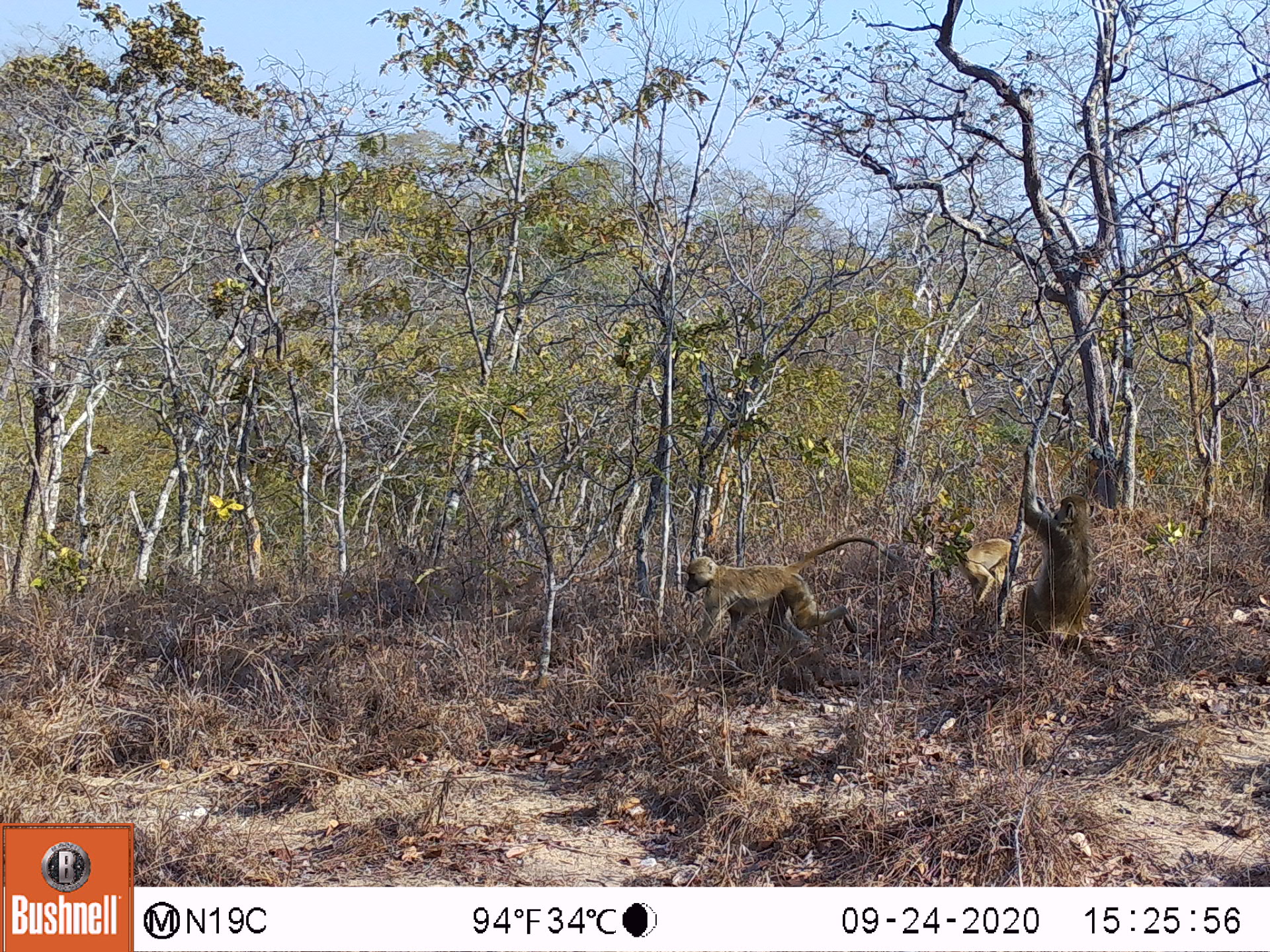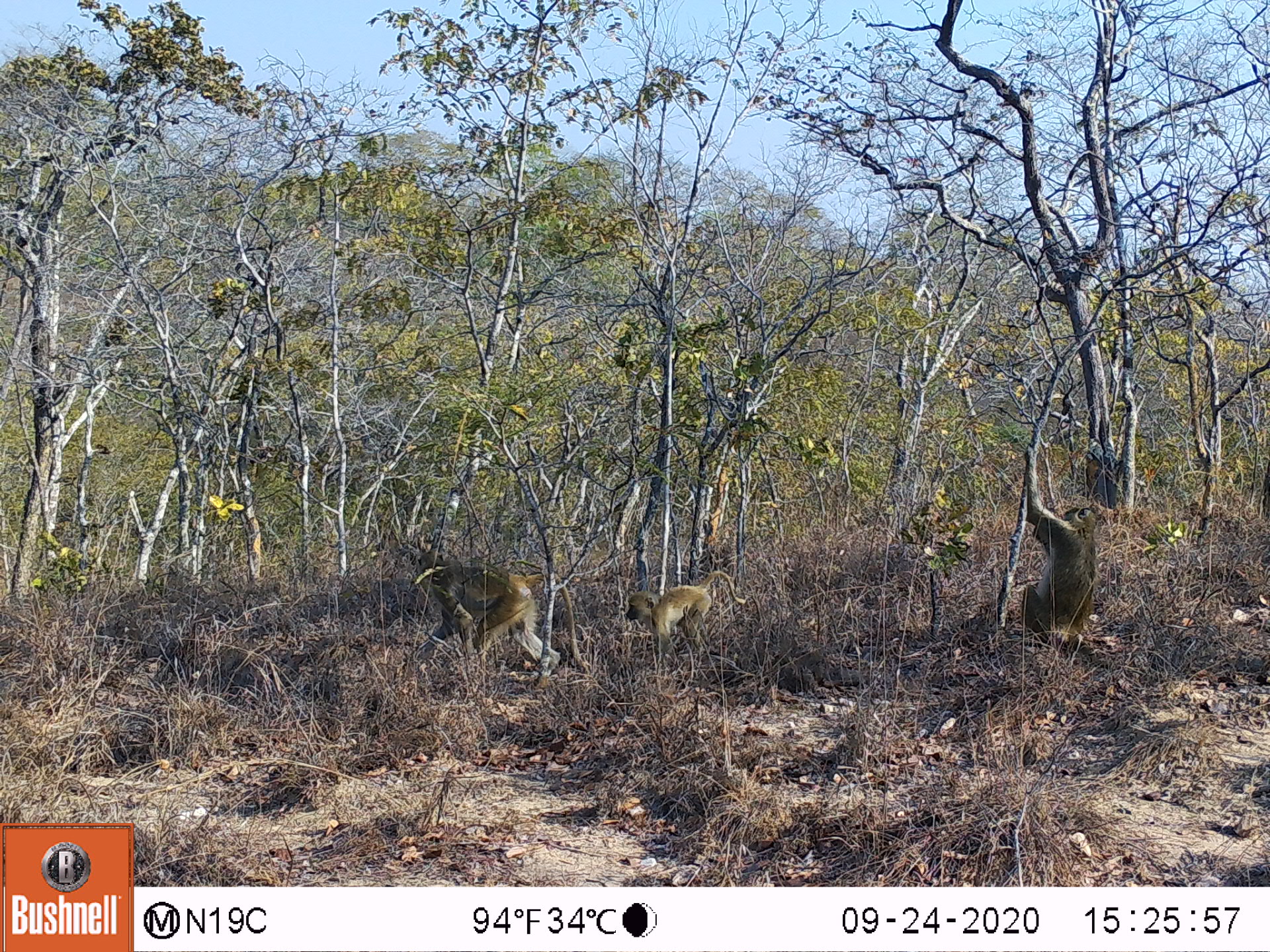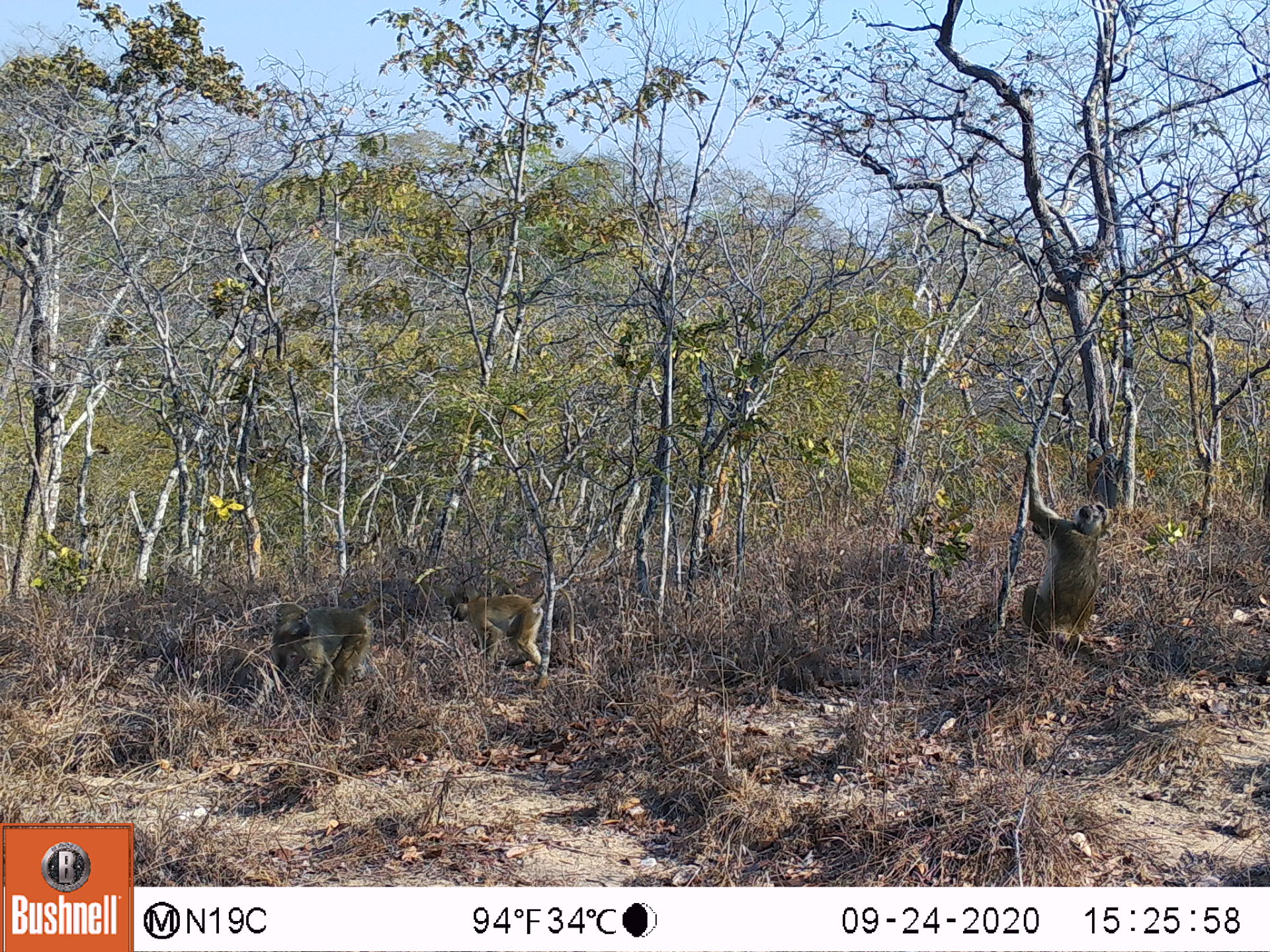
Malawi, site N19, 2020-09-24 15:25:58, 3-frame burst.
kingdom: Animalia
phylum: Chordata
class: Mammalia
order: Primates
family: Cercopithecidae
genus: Papio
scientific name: Papio cynocephalus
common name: yellow baboon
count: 3